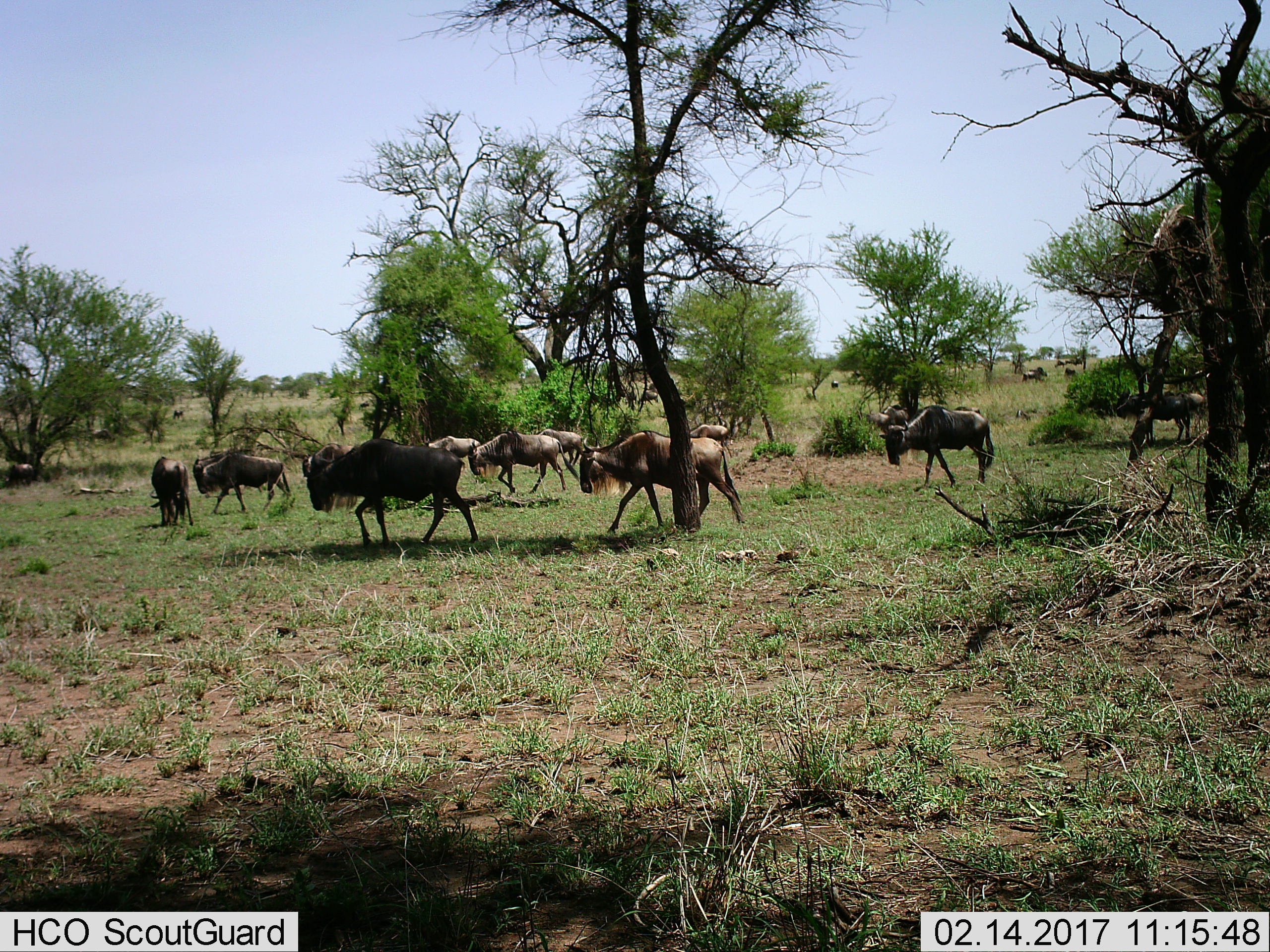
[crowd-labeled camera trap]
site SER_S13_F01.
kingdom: Animalia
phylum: Chordata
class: Mammalia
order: Artiodactyla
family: Bovidae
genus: Connochaetes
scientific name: Connochaetes taurinus taurinus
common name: blue wildebeest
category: wildebeestblue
Wildebeestblue (blue wildebeest) (Connochaetes taurinus taurinus), count 11-50. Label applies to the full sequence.